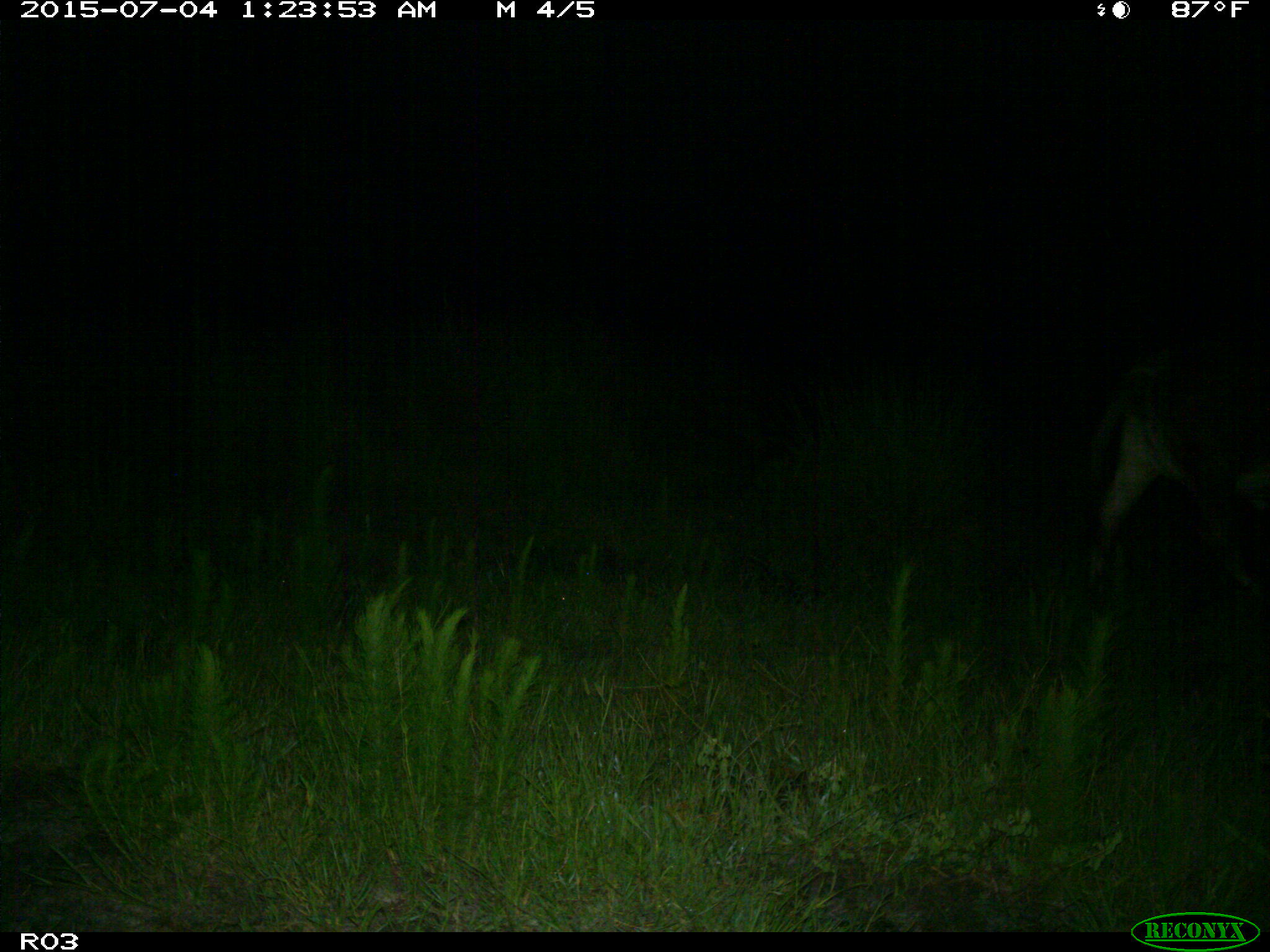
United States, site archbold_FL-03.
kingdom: Animalia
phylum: Chordata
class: Mammalia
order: Artiodactyla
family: Bovidae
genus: Bos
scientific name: Bos taurus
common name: domestic cow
Bos taurus (domestic cow).